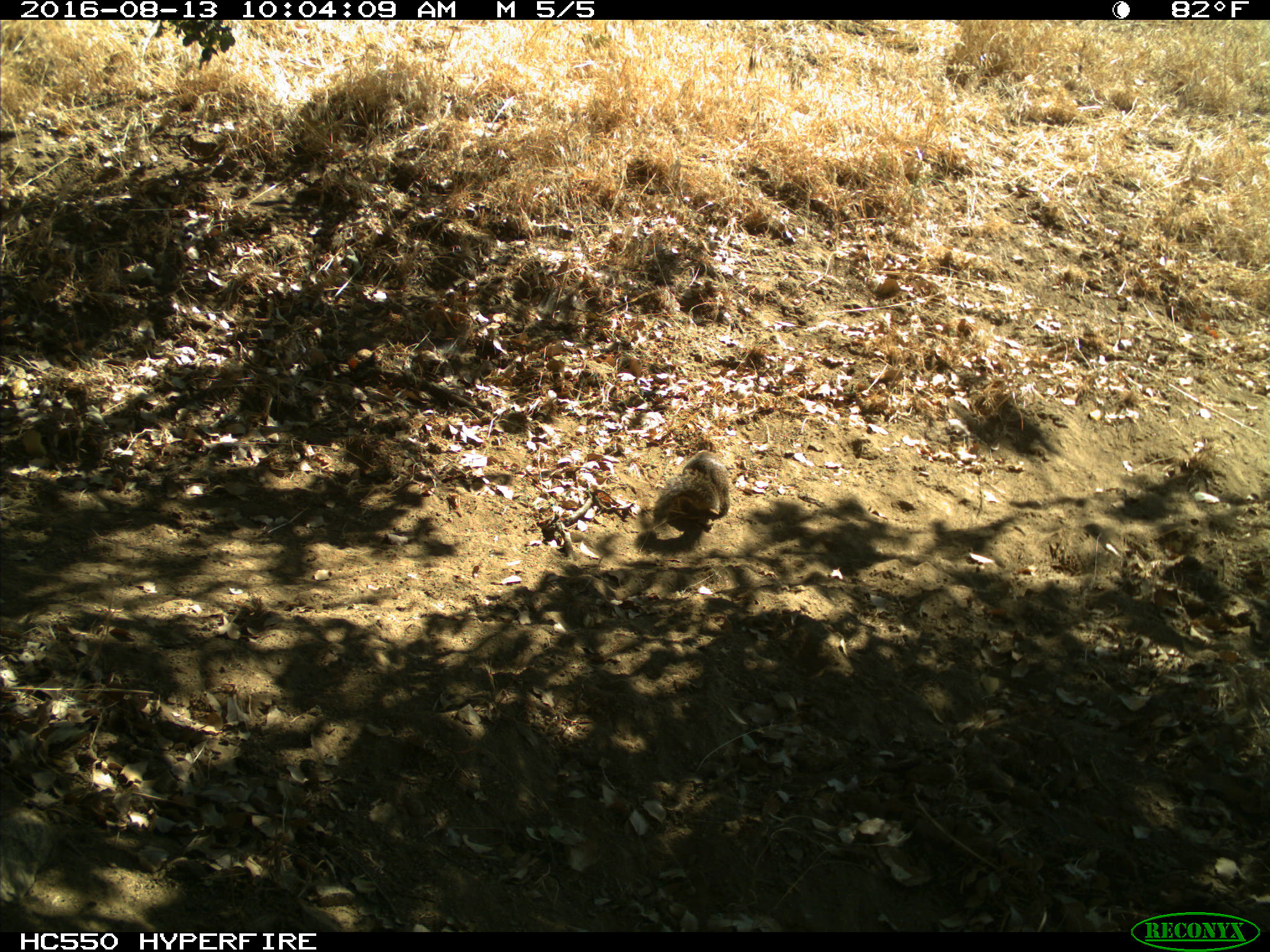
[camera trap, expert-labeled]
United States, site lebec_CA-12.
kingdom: Animalia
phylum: Chordata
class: Mammalia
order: Rodentia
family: Sciuridae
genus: Otospermophilus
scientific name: Otospermophilus beecheyi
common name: california ground squirrel